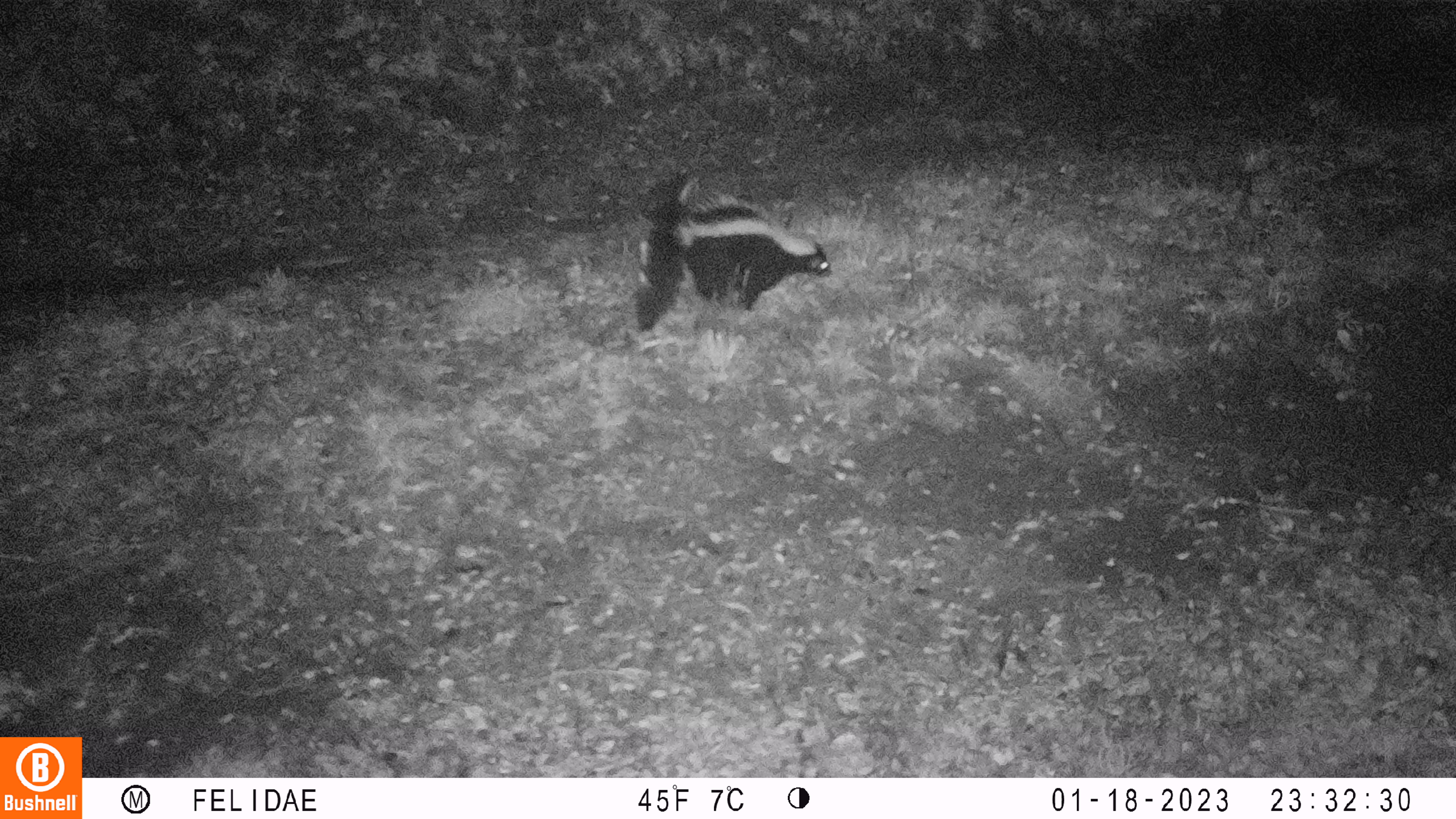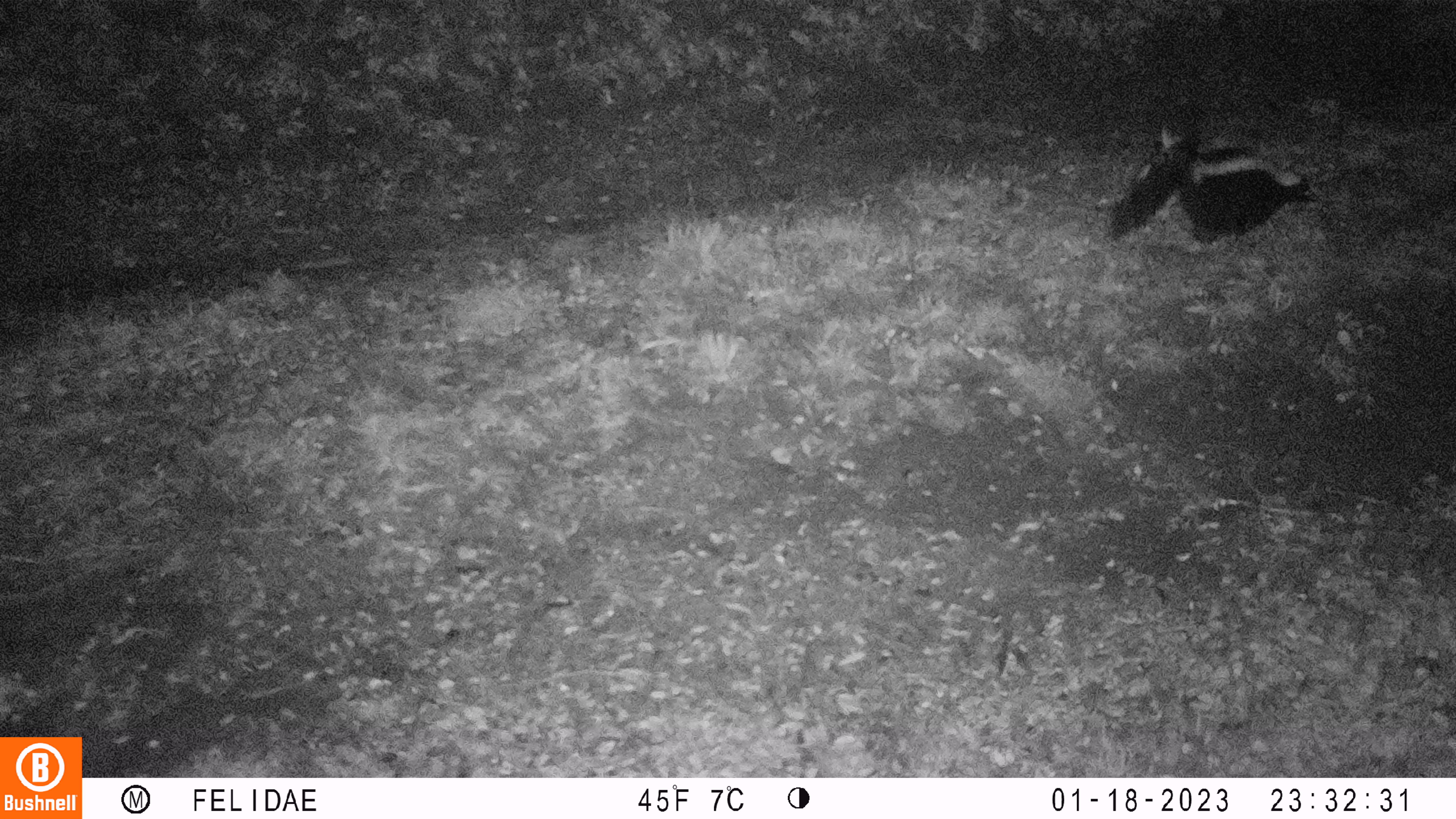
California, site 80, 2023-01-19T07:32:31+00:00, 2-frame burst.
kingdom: Animalia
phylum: Chordata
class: Mammalia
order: Carnivora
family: Mephitidae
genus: Mephitis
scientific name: Mephitis mephitis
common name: striped skunk